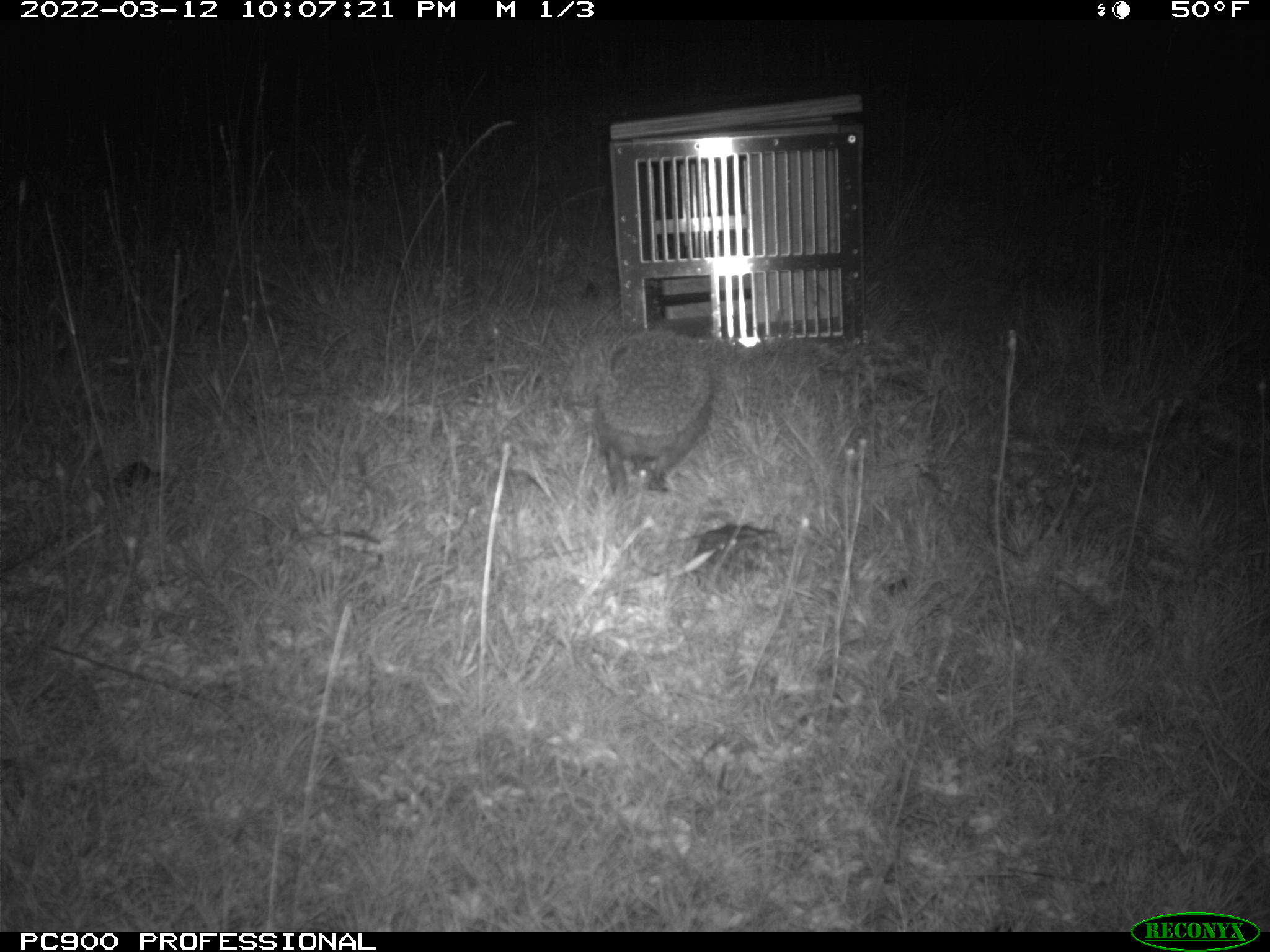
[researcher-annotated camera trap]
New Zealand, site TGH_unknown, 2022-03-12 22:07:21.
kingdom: Animalia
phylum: Chordata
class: Mammalia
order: Eulipotyphla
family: Erinaceidae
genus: Erinaceus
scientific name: Erinaceus europaeus europaeus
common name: european hedgehog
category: hedgehog